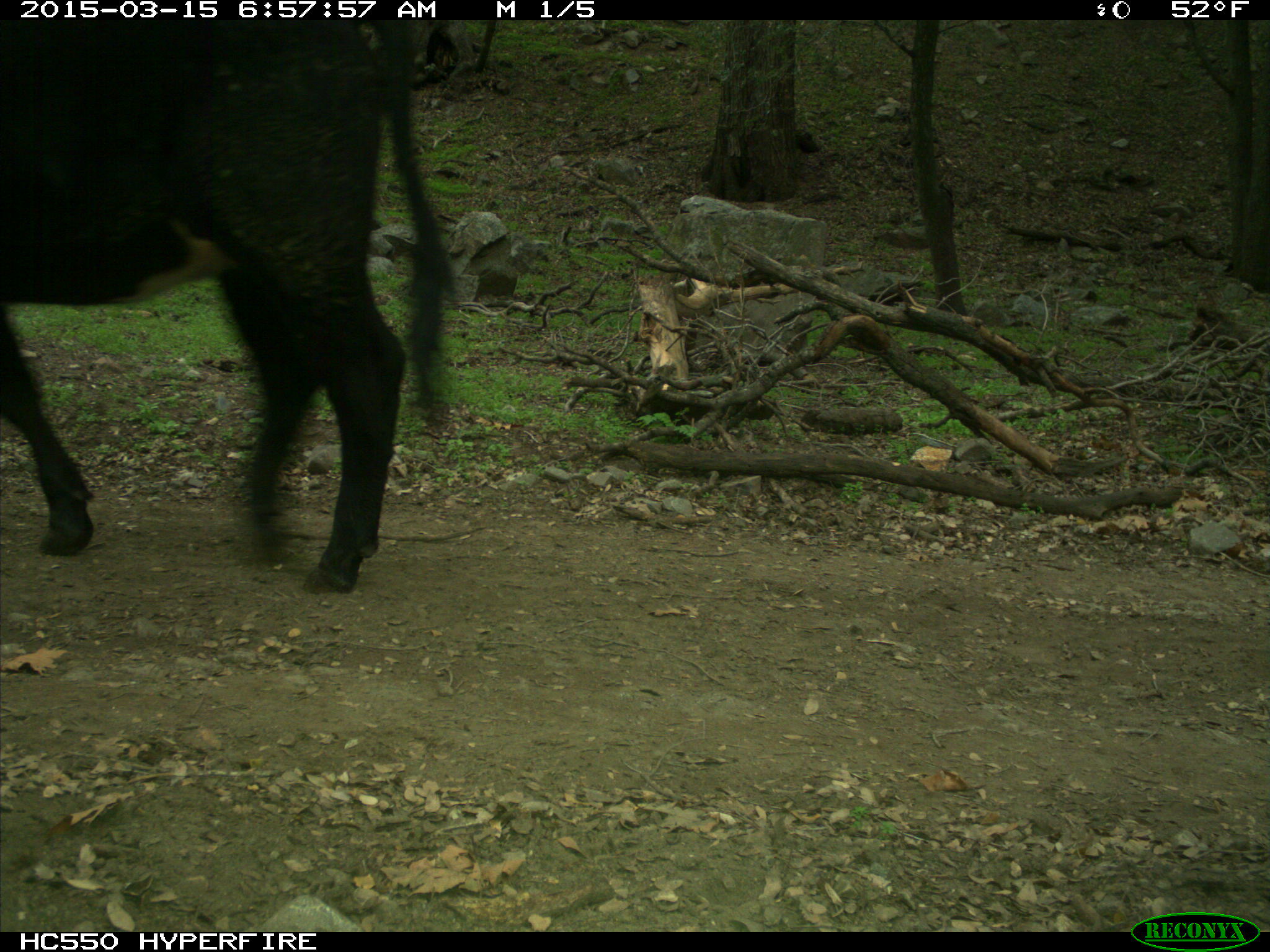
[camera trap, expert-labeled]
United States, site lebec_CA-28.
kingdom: Animalia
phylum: Chordata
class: Mammalia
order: Artiodactyla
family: Bovidae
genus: Bos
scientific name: Bos taurus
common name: domestic cow